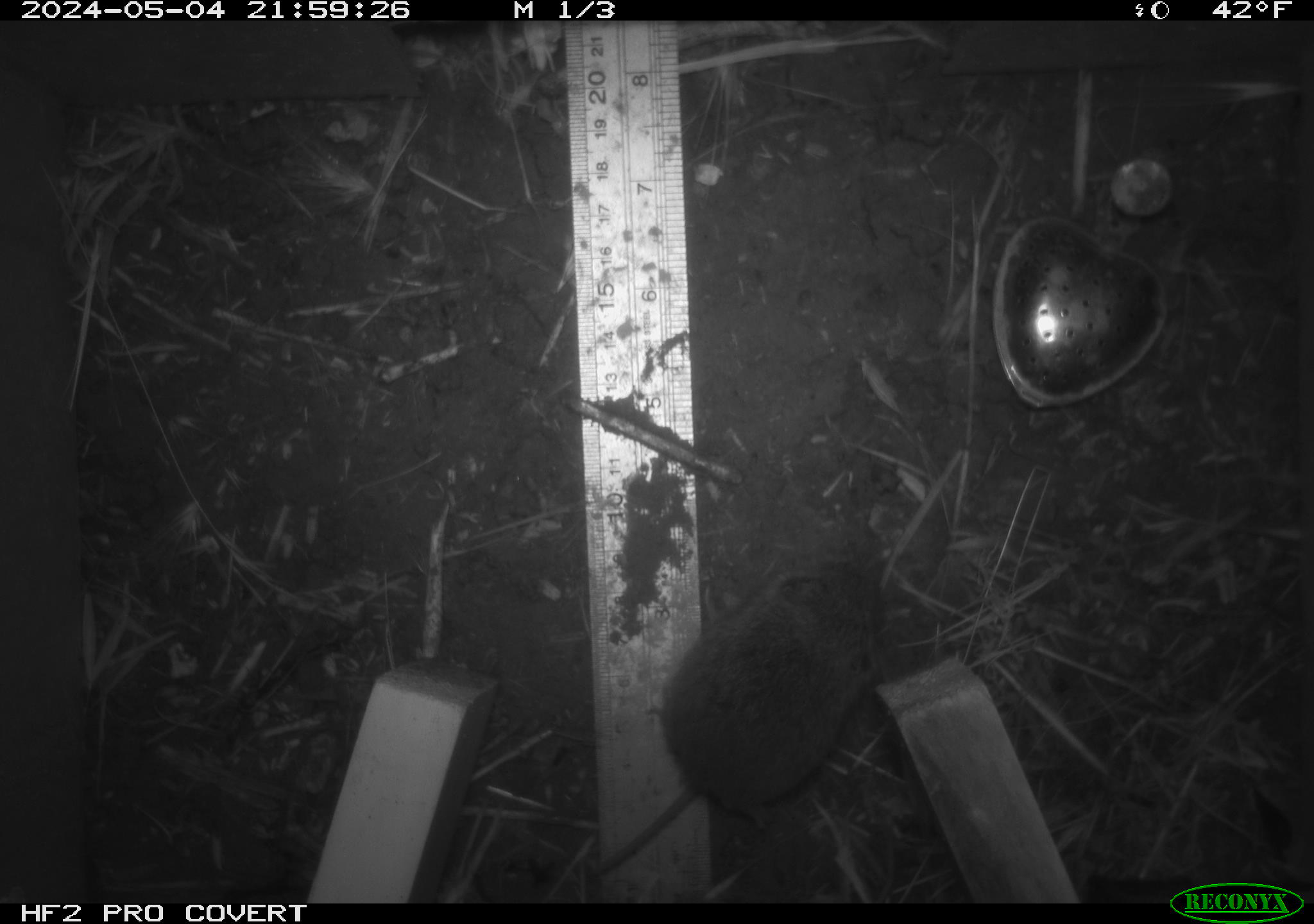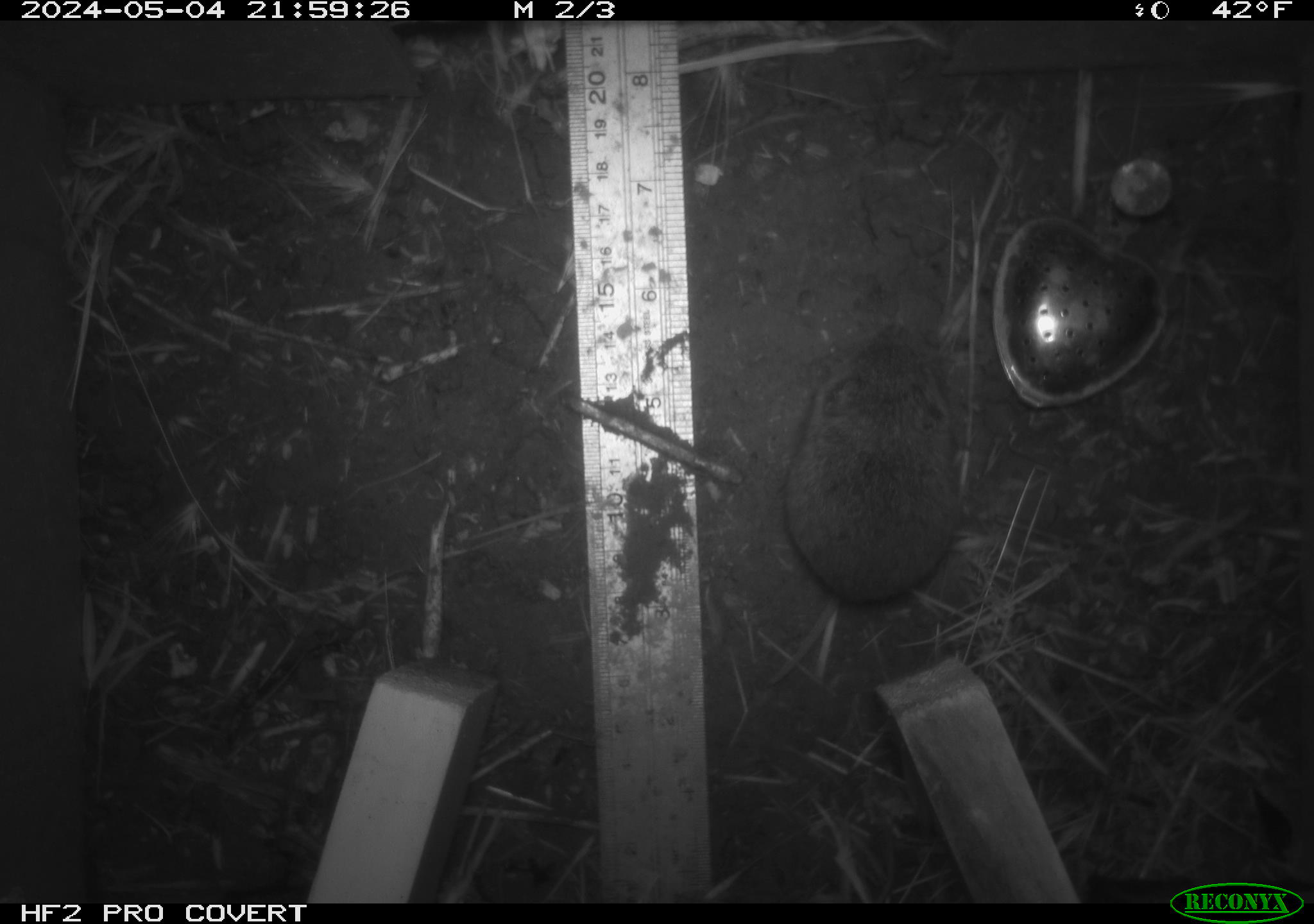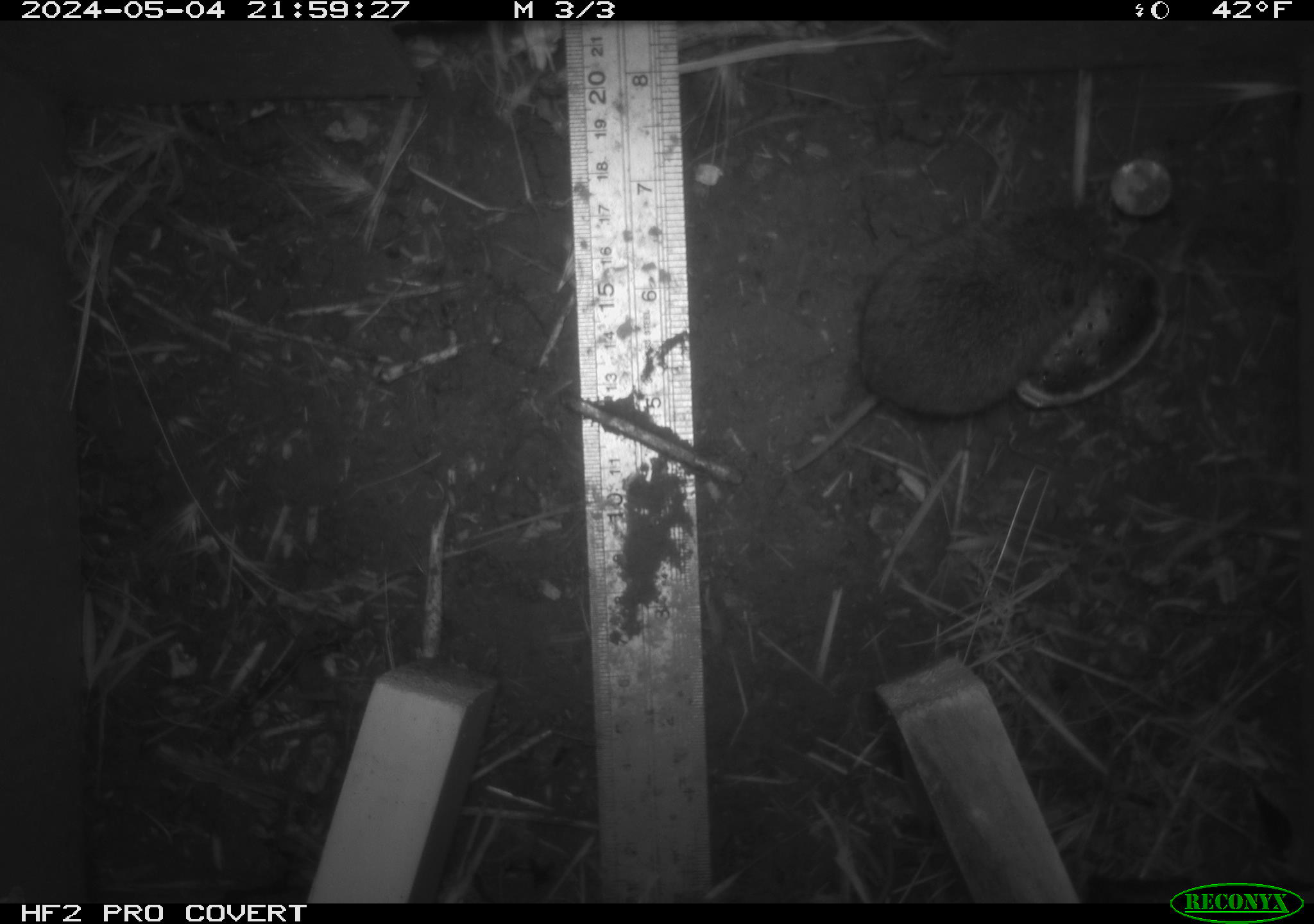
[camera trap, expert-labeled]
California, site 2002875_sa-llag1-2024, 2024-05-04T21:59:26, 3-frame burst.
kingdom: Animalia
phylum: Chordata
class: Mammalia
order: Rodentia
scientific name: Rodentia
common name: mouse species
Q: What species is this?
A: Mouse species (Rodentia).